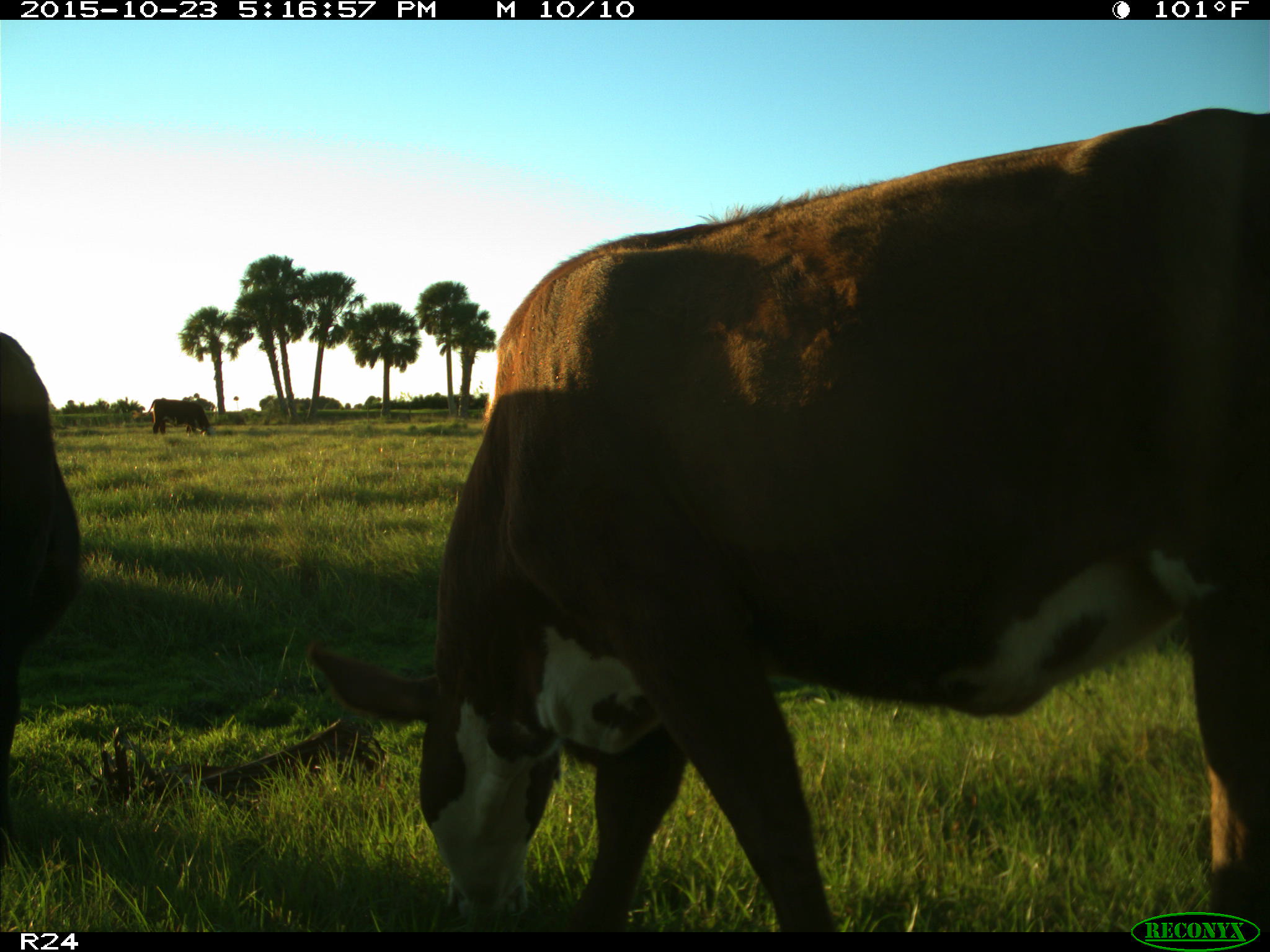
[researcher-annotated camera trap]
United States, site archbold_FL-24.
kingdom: Animalia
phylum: Chordata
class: Mammalia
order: Artiodactyla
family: Bovidae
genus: Bos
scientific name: Bos taurus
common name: domestic cow